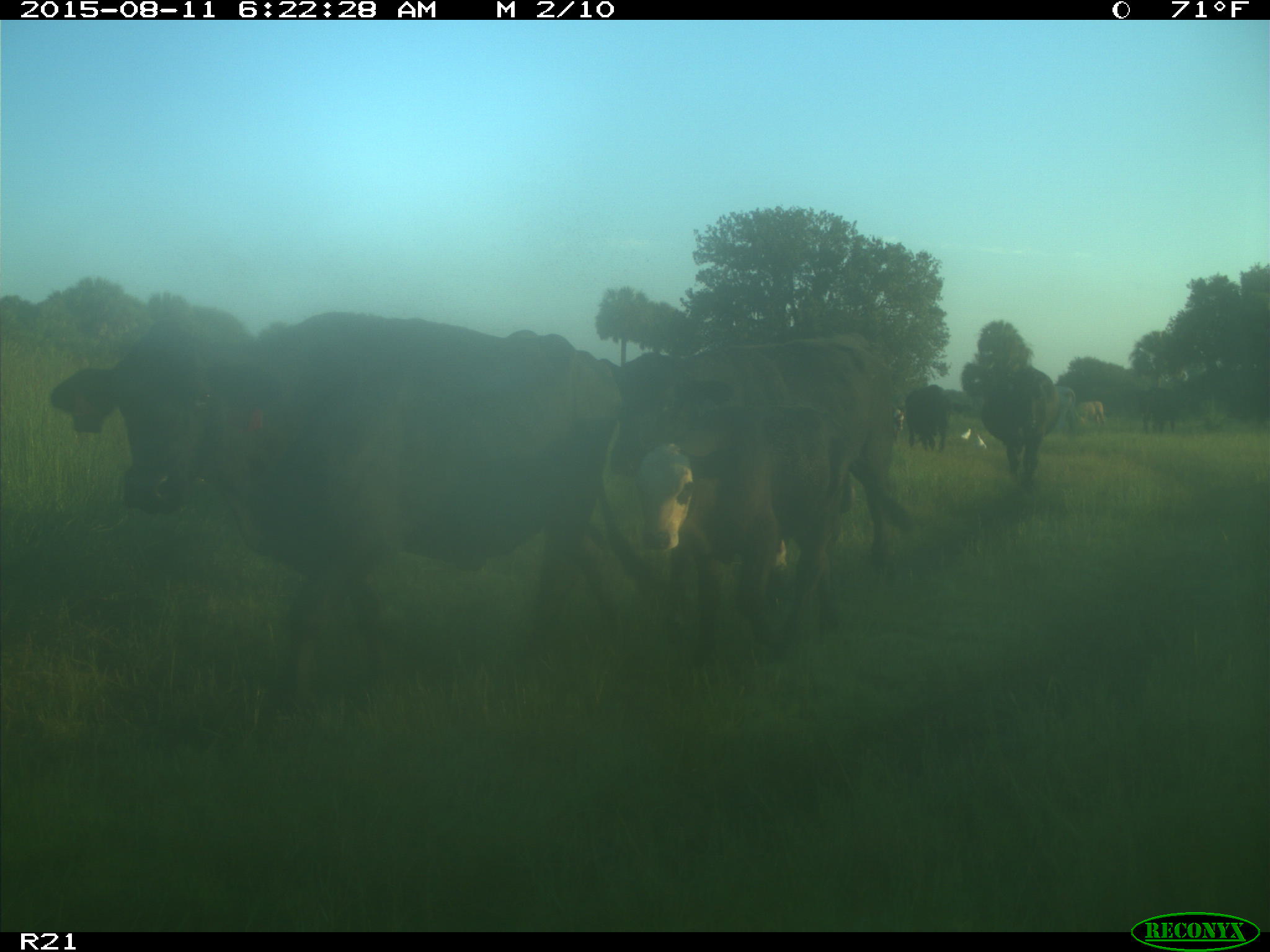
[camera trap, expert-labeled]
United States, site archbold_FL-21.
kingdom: Animalia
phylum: Chordata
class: Mammalia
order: Artiodactyla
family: Bovidae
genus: Bos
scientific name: Bos taurus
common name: domestic cow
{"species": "Bos taurus (domestic cow)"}